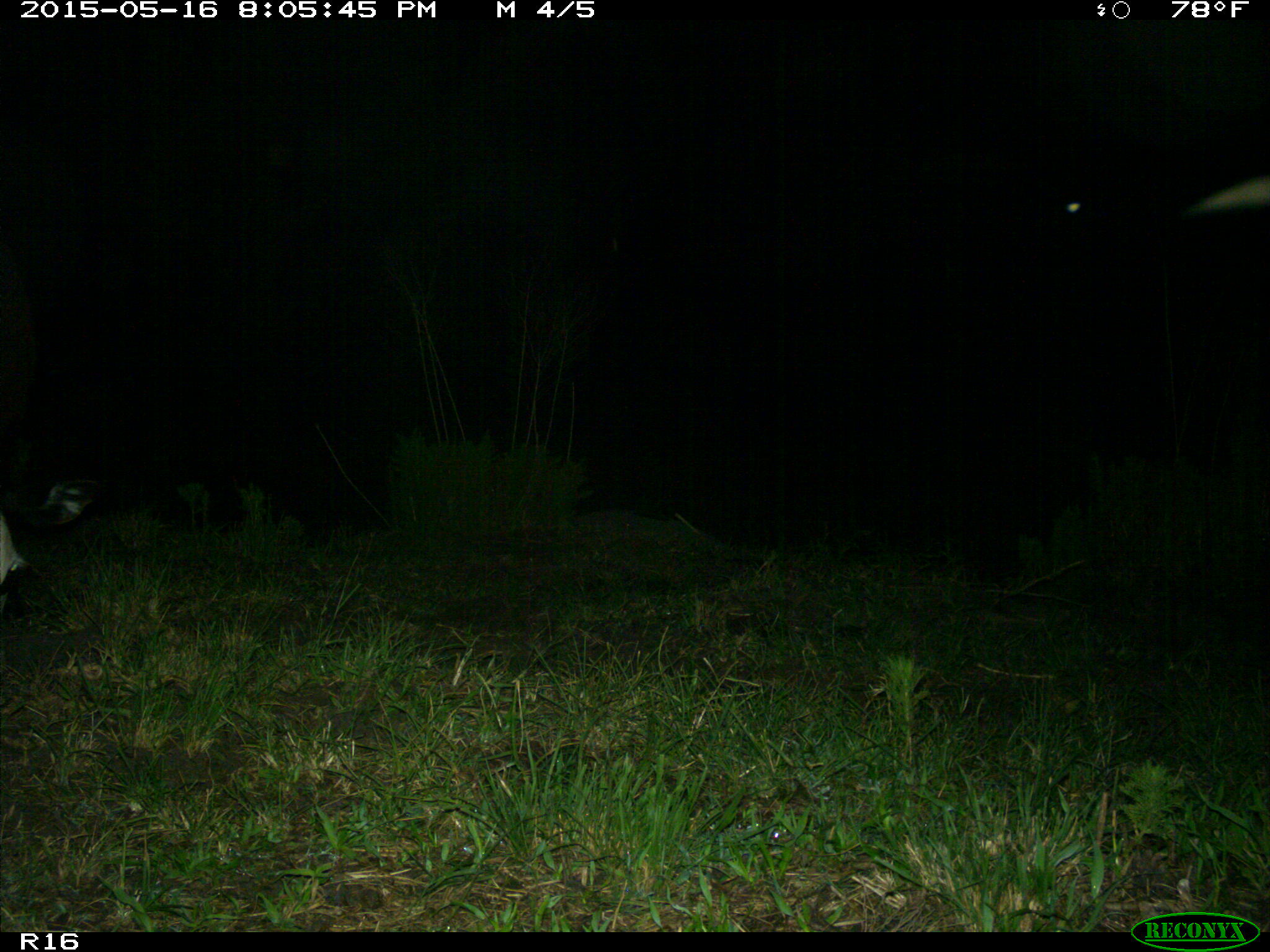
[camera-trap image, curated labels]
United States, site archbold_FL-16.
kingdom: Animalia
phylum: Chordata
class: Mammalia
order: Artiodactyla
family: Bovidae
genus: Bos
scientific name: Bos taurus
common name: domestic cow